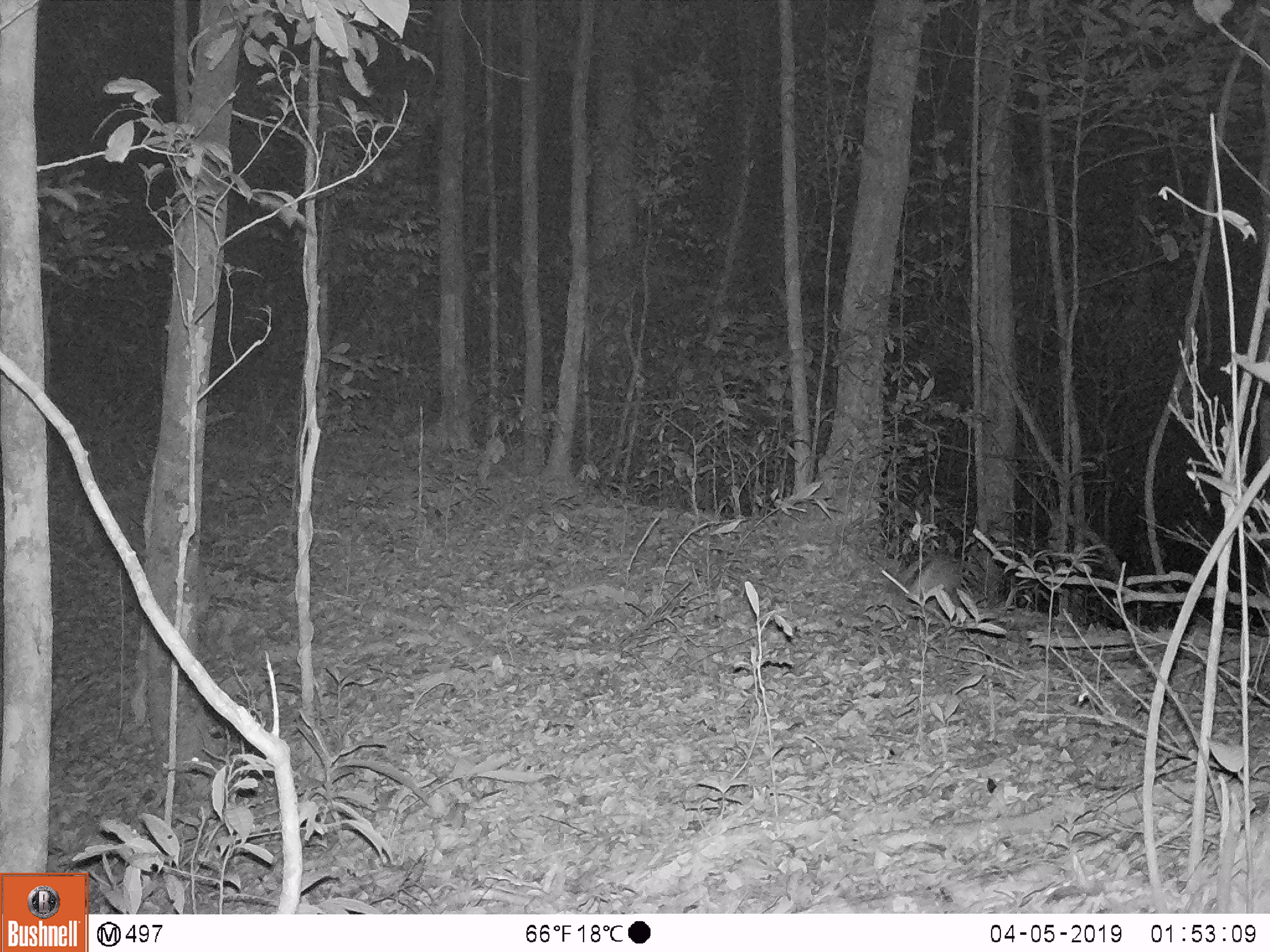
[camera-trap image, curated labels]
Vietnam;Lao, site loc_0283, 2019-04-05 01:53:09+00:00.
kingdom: Animalia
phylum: Chordata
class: Mammalia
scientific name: Mammalia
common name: mammal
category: unidentified small mammal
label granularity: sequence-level